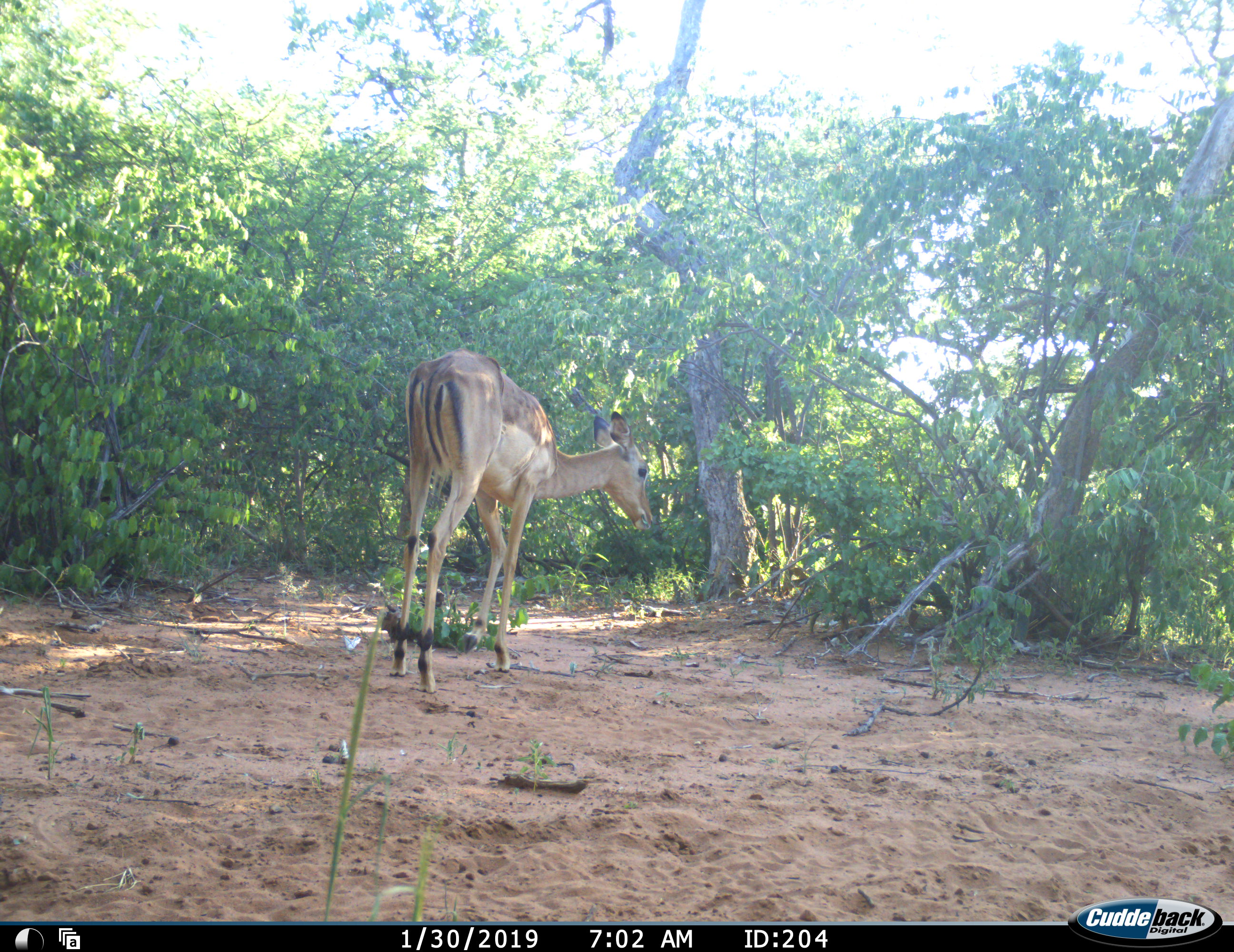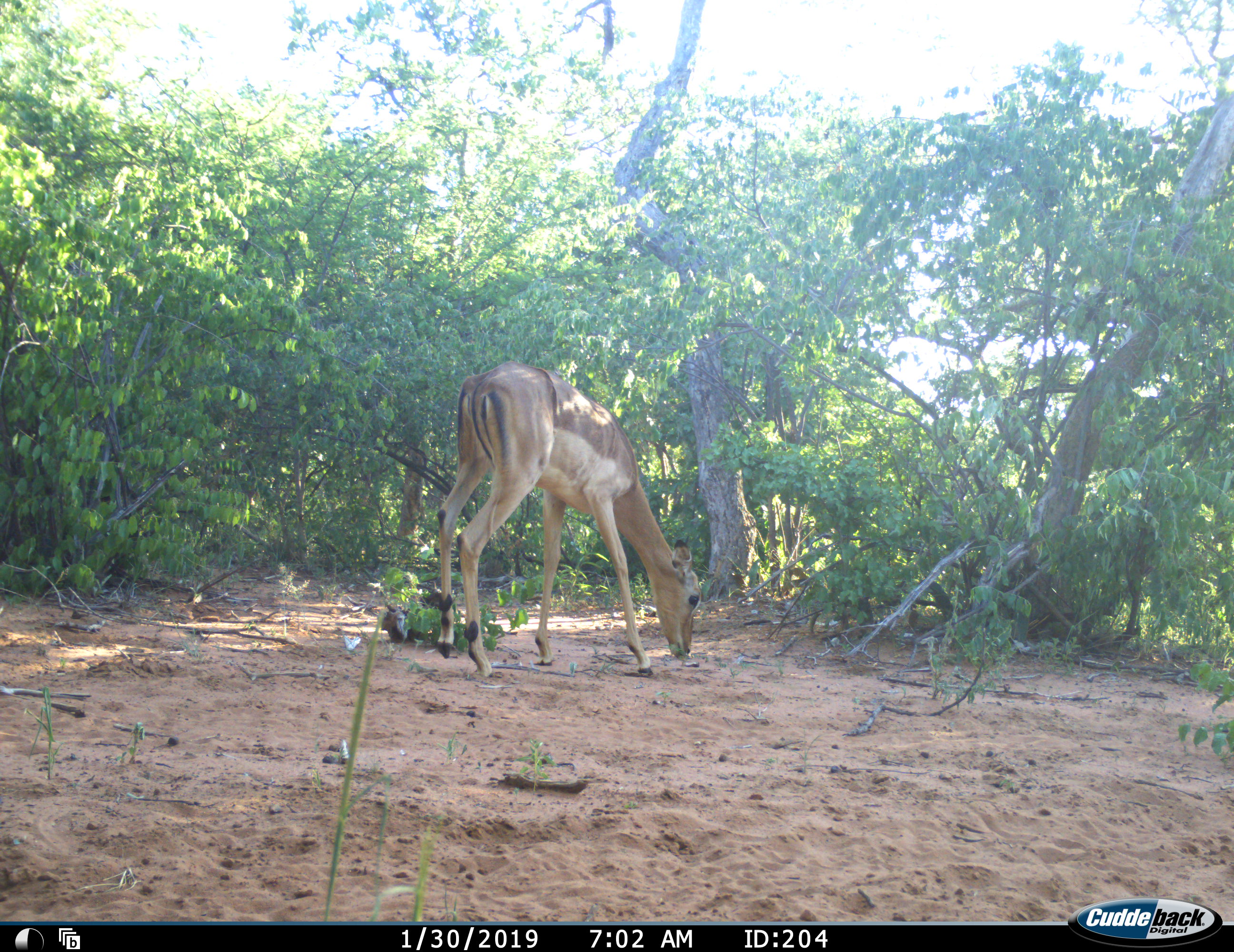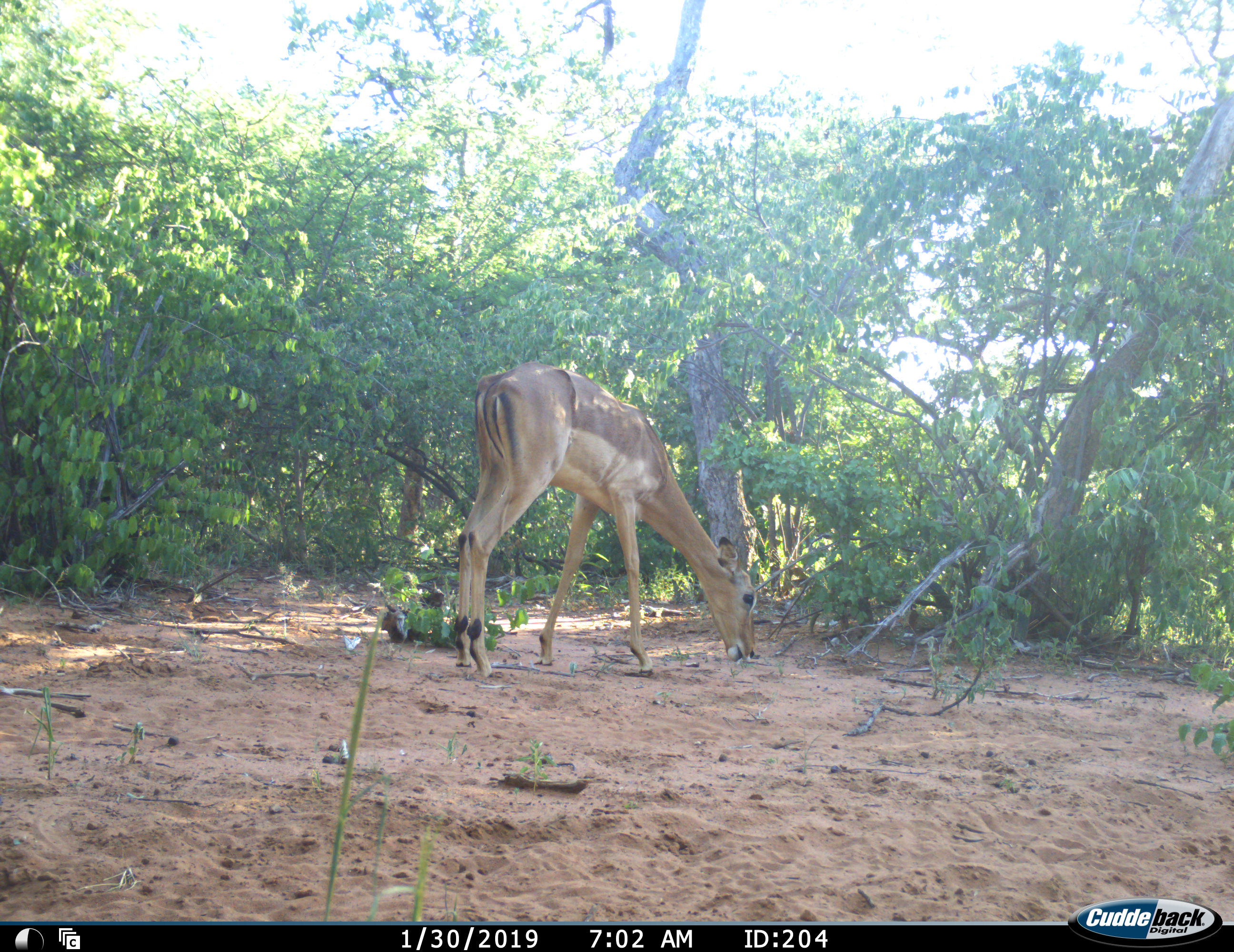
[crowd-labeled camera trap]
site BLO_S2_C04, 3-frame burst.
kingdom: Animalia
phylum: Chordata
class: Mammalia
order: Artiodactyla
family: Bovidae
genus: Aepyceros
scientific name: Aepyceros melampus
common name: impala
Impala (Aepyceros melampus), count 1. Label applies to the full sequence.